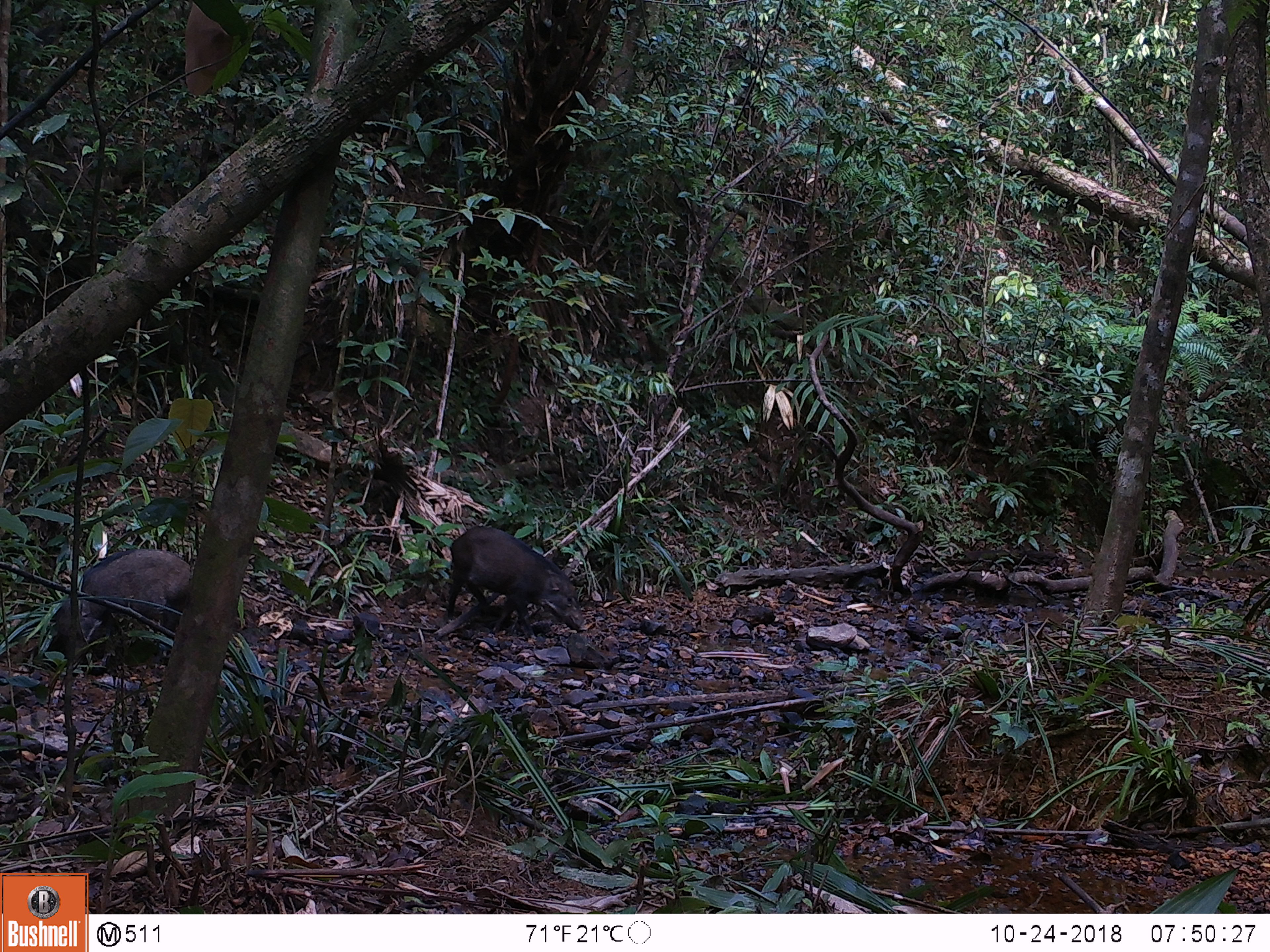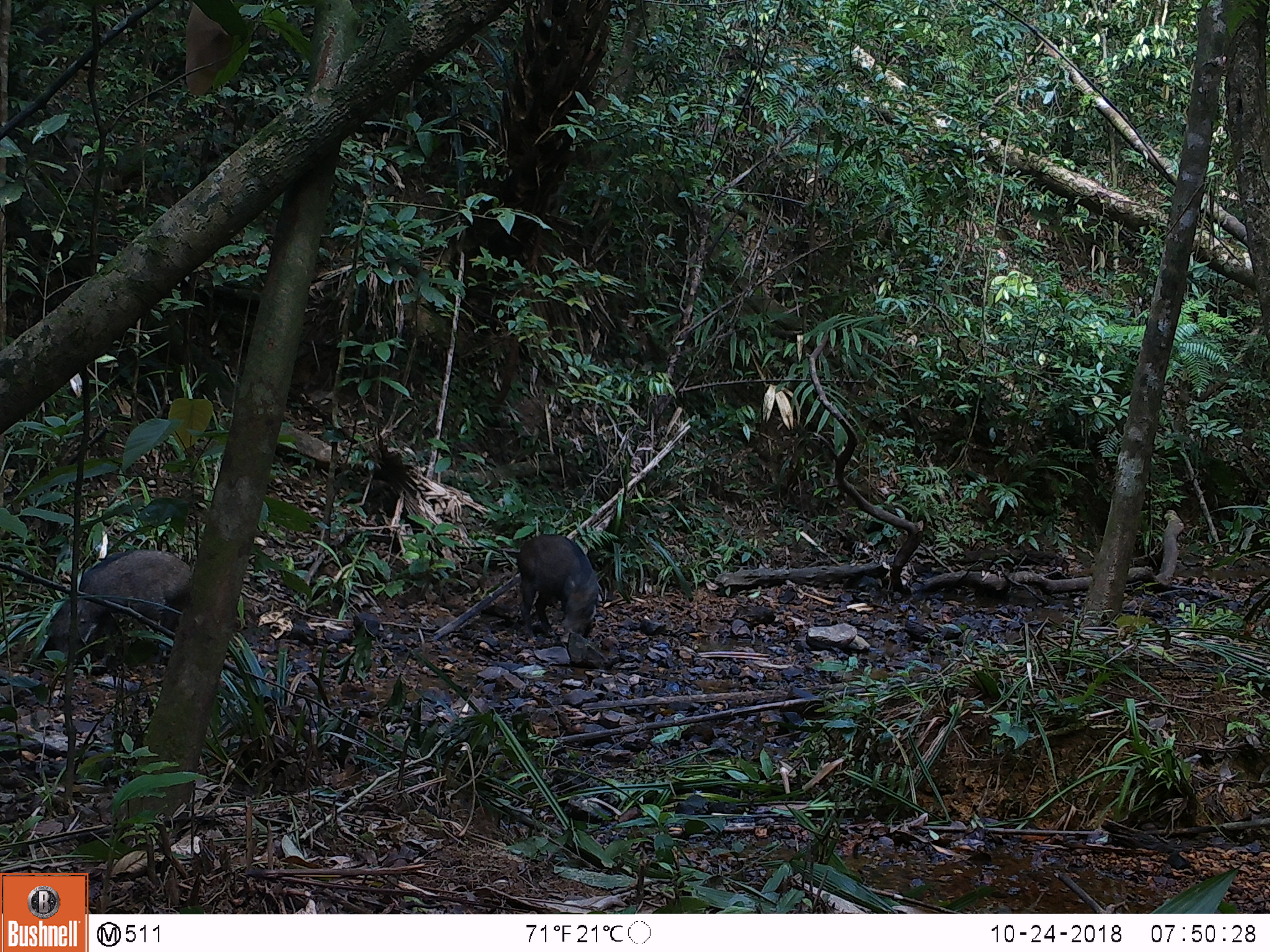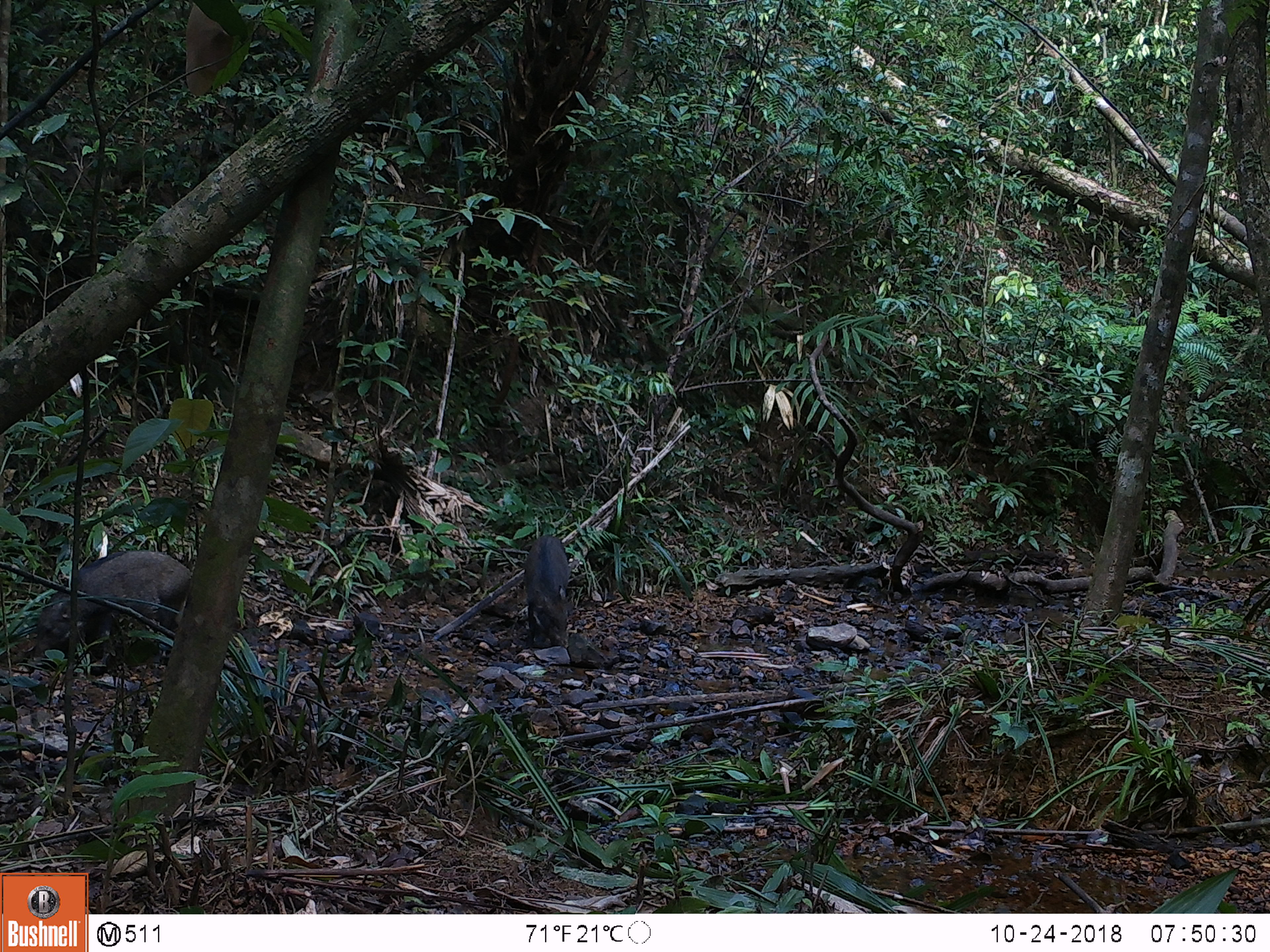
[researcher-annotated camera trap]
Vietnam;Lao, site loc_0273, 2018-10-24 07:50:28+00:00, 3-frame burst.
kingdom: Animalia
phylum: Chordata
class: Mammalia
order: Artiodactyla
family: Suidae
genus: Sus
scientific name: Sus scrofa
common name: eurasian wild pig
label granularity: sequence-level